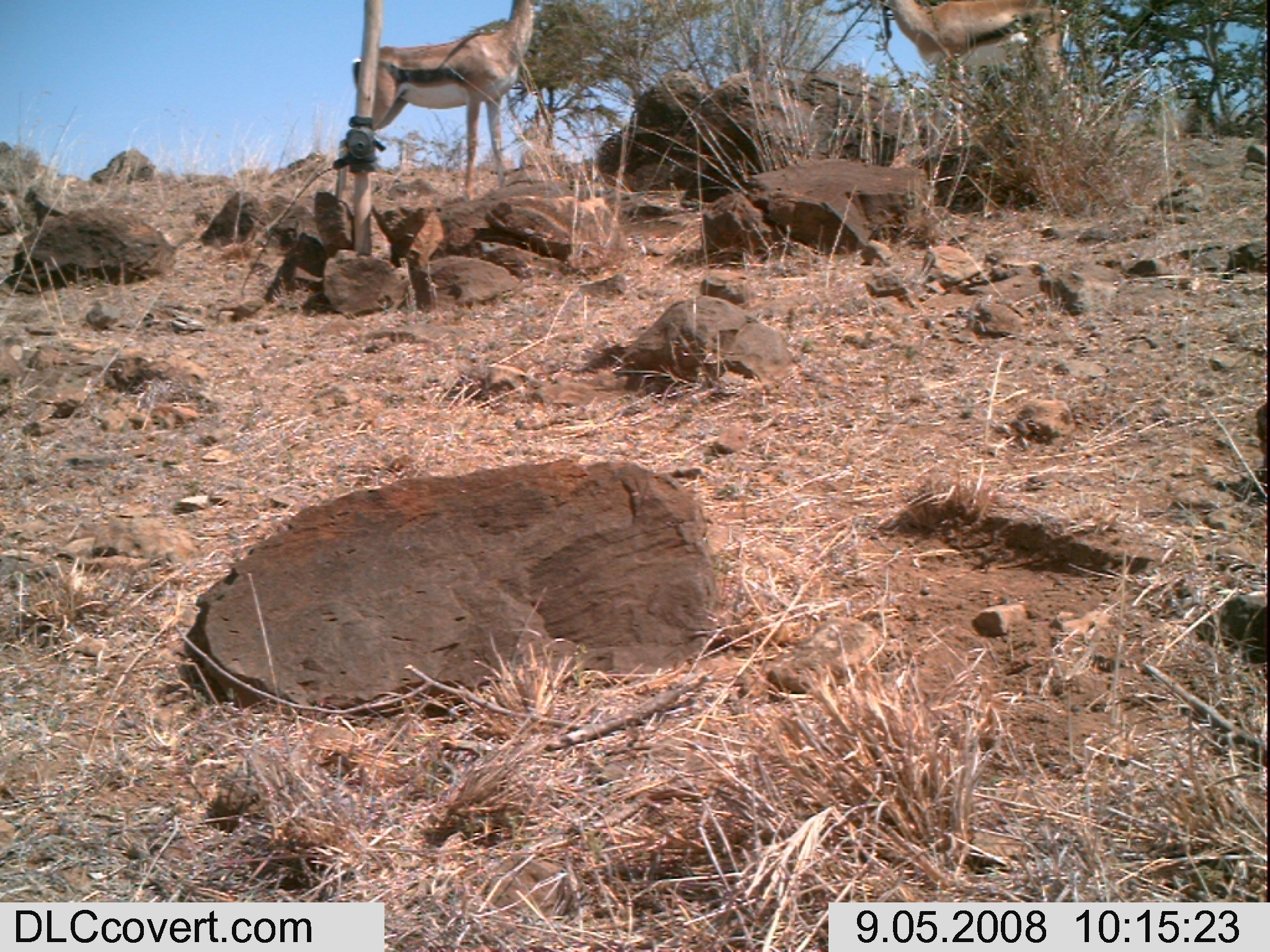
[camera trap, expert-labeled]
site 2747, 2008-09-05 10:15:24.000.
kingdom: Animalia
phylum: Chordata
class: Mammalia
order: Artiodactyla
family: Bovidae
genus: Nanger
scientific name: Nanger granti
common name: grant's gazelle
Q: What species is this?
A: Nanger granti (grant's gazelle).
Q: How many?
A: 2.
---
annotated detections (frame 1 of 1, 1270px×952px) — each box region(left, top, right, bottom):
nanger granti: region(333, 0, 542, 201); region(872, 0, 1091, 147)